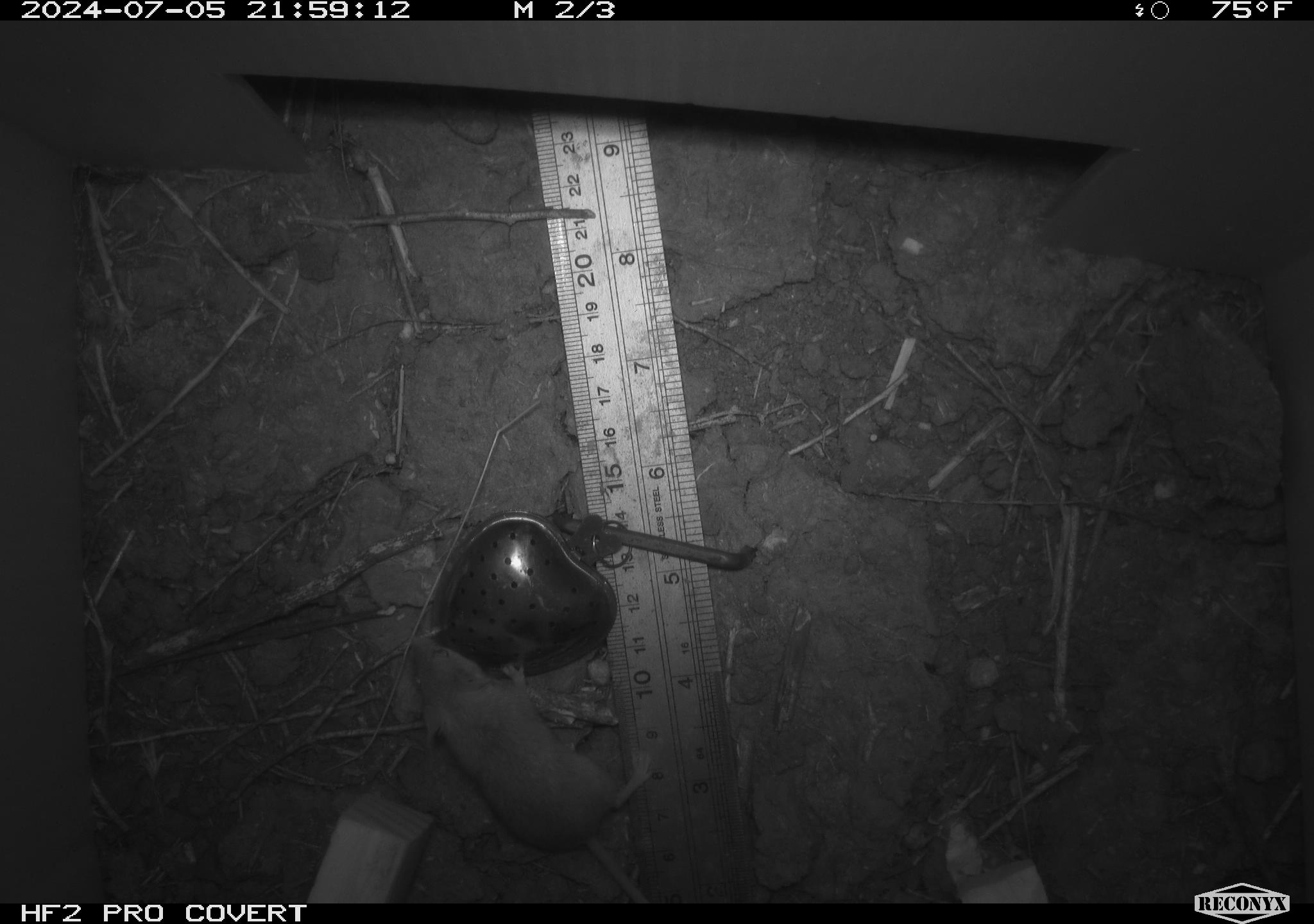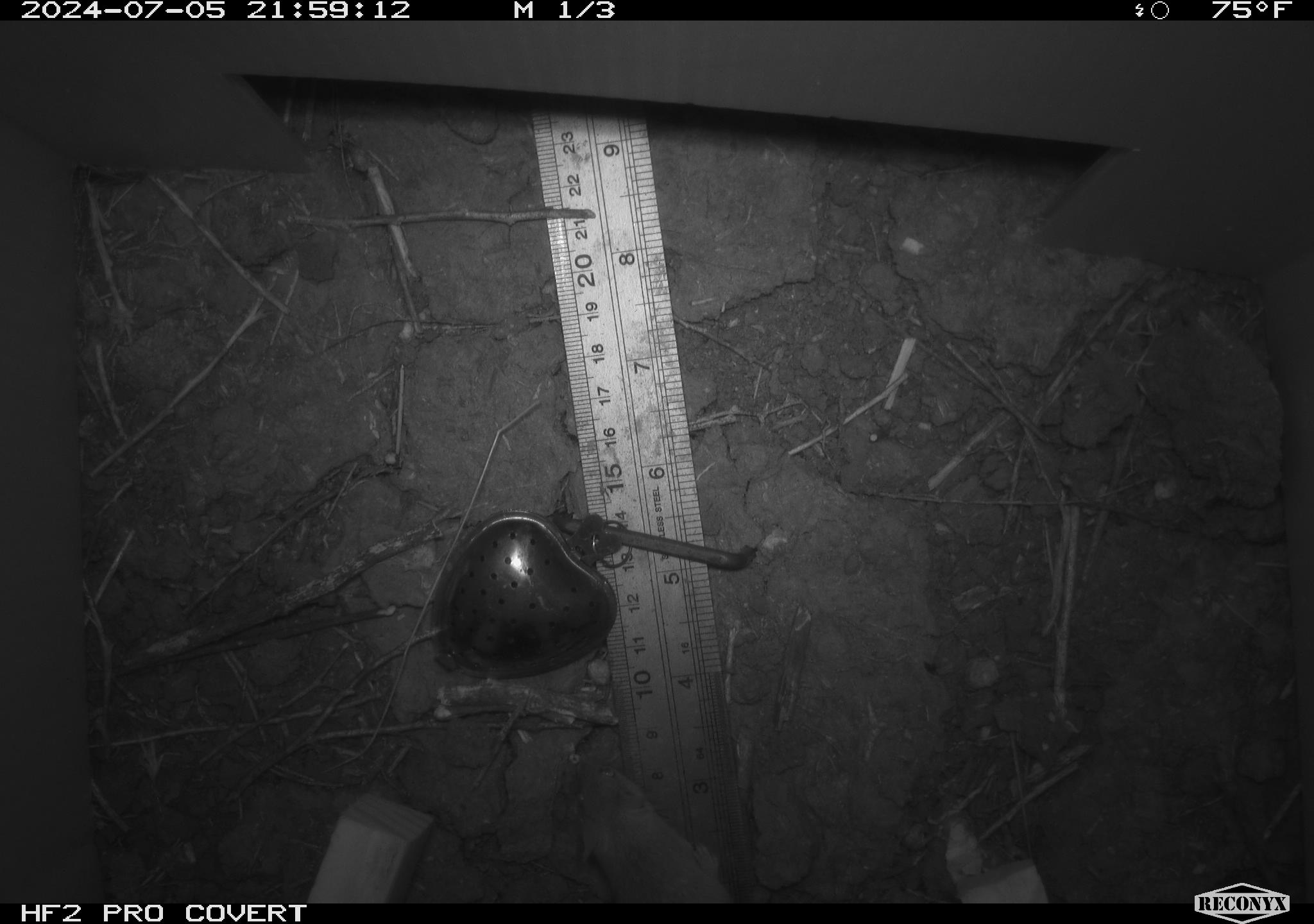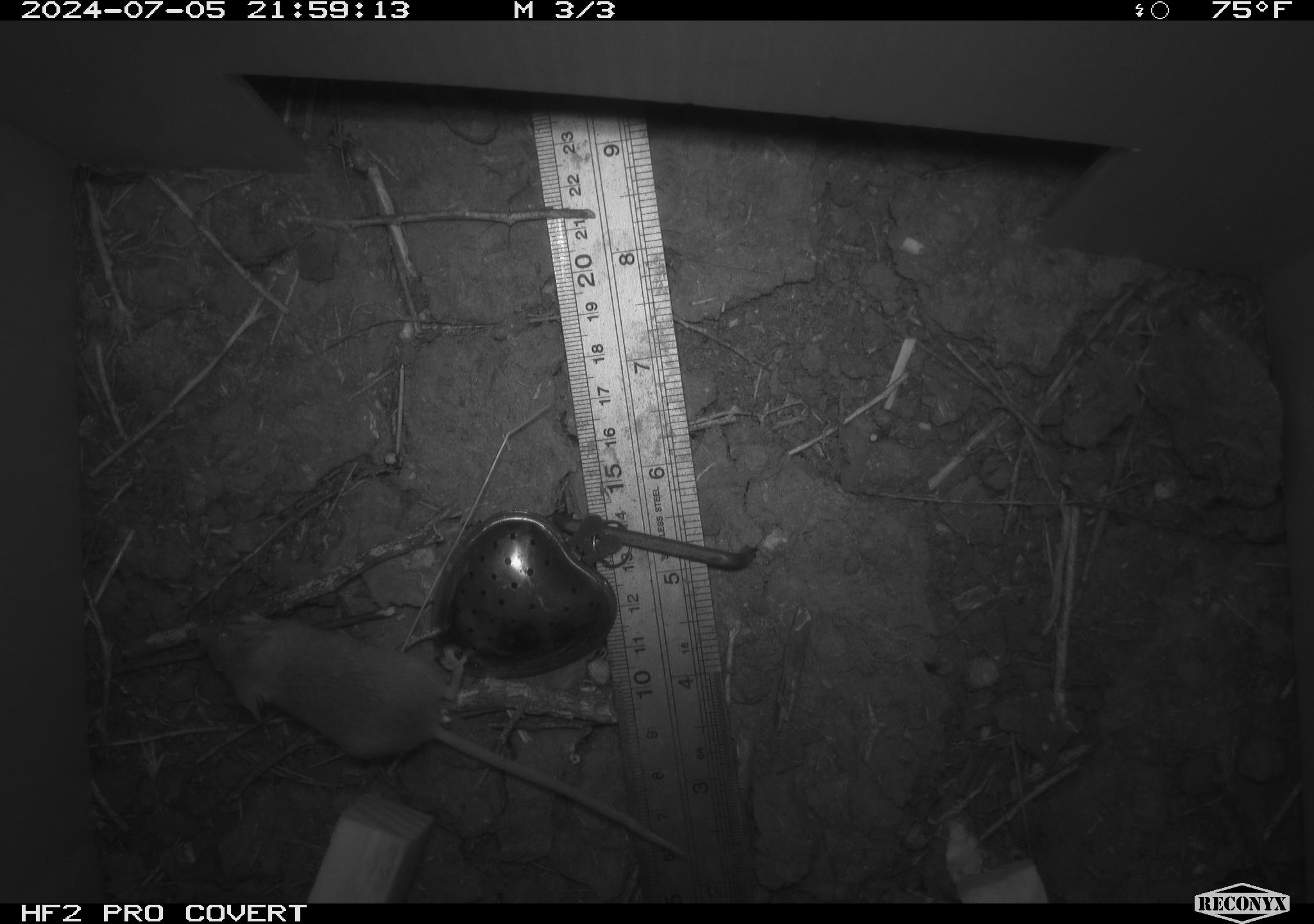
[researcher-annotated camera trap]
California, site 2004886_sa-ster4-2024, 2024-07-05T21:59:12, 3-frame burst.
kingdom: Animalia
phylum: Chordata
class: Mammalia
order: Rodentia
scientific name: Rodentia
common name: mouse species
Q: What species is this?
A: Mouse species (Rodentia).